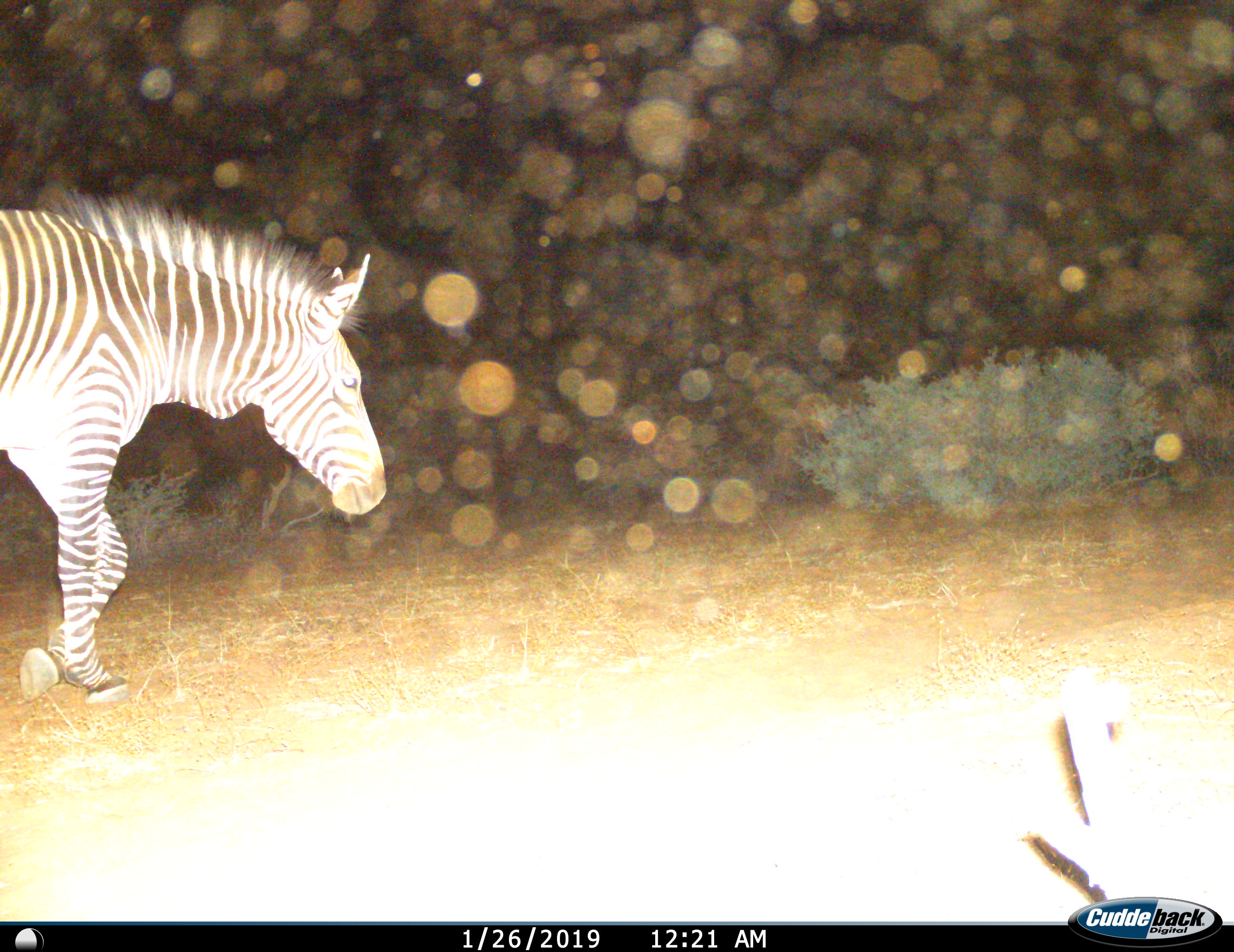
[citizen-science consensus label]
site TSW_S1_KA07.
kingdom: Animalia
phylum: Chordata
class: Mammalia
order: Perissodactyla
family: Equidae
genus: Equus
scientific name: Equus zebra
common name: mountain zebra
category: zebramountain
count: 1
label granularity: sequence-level